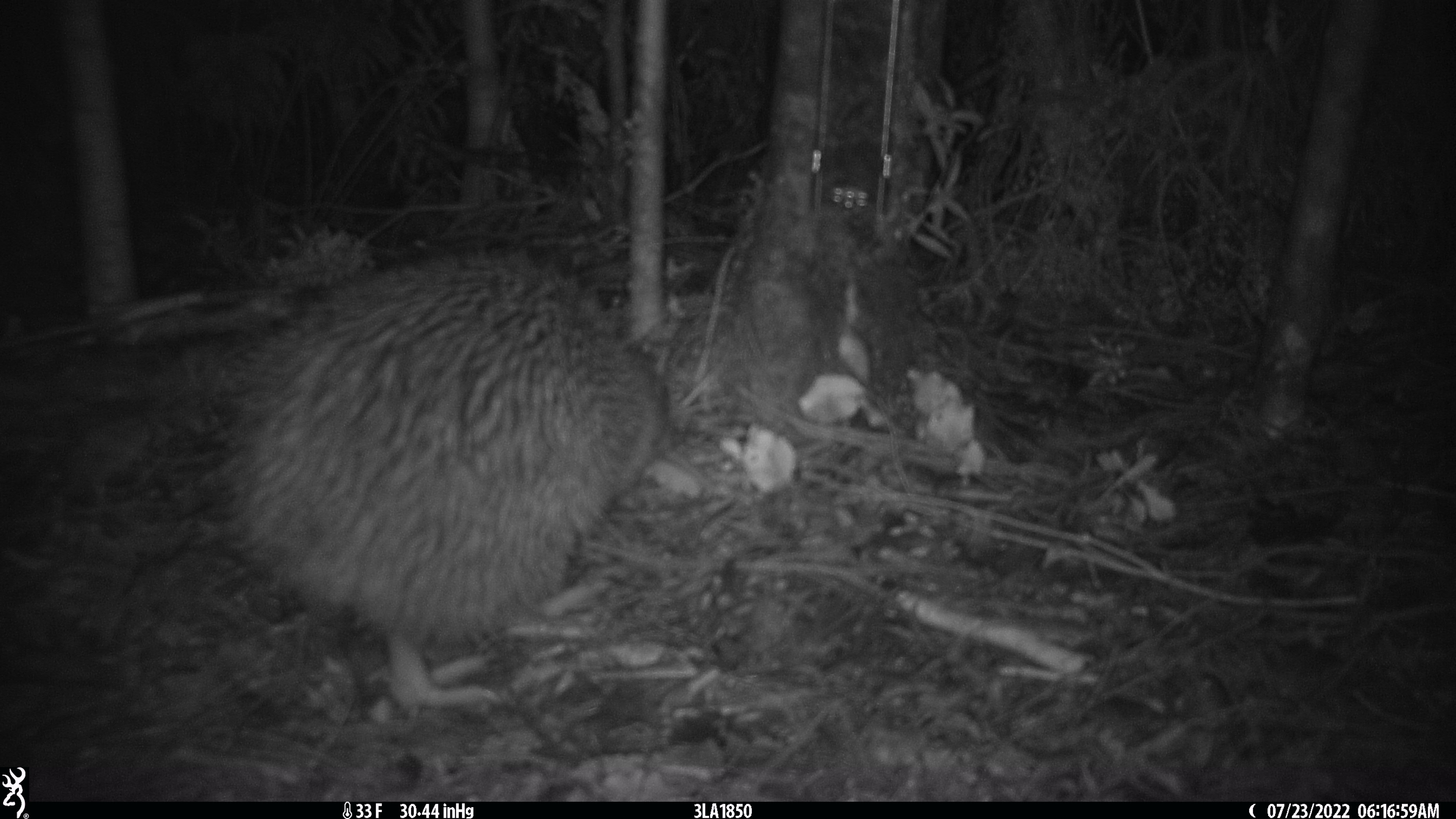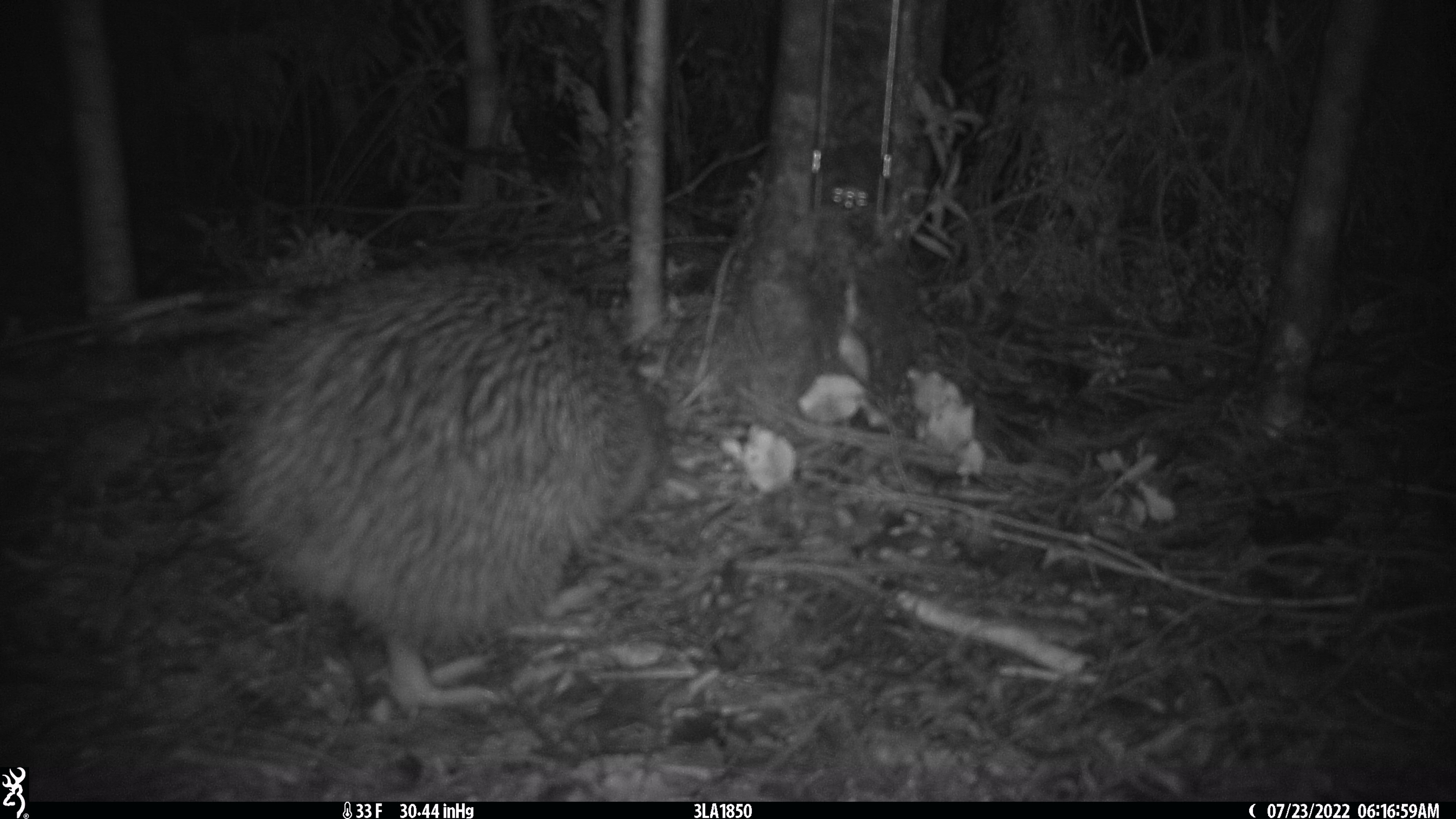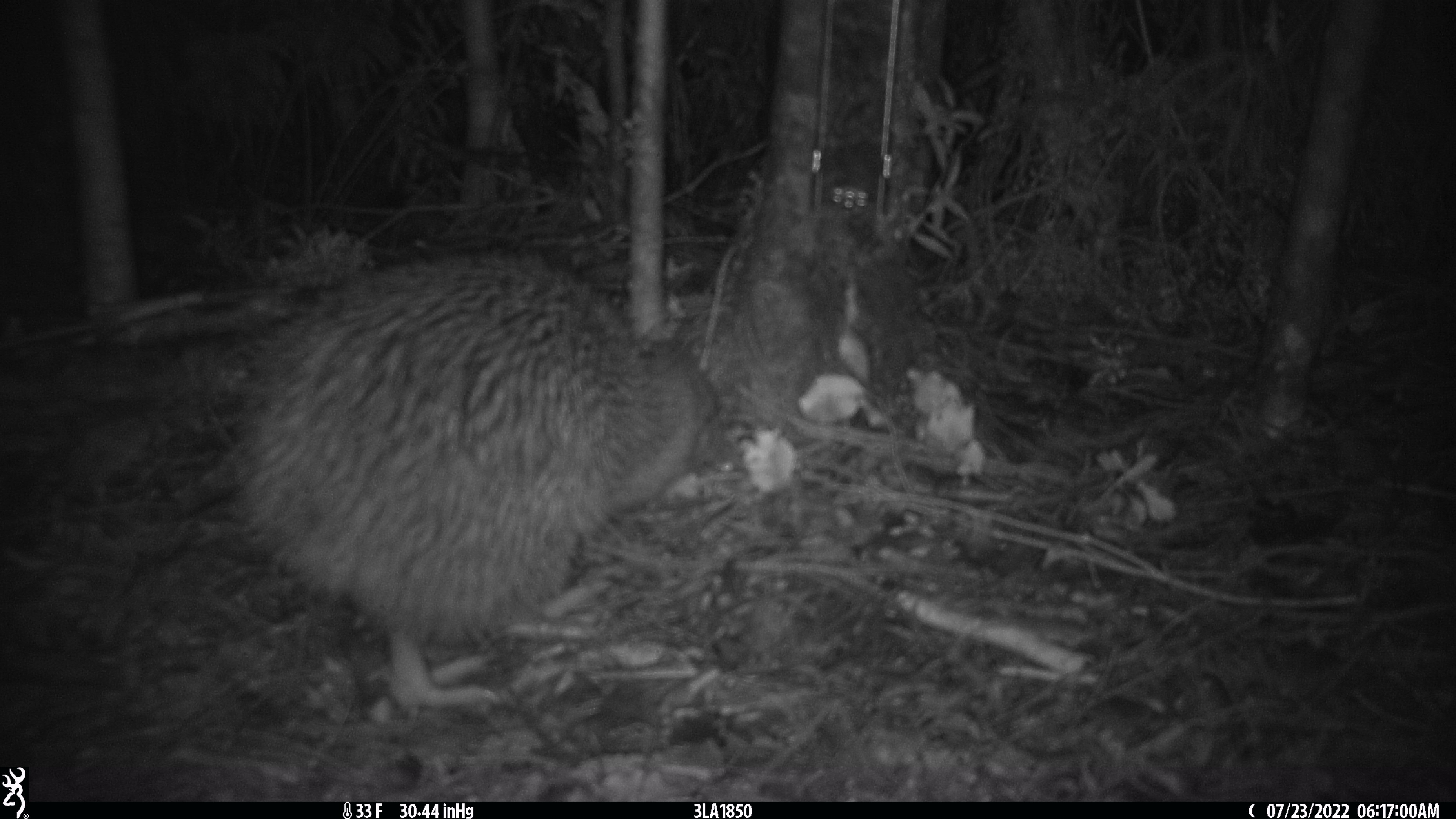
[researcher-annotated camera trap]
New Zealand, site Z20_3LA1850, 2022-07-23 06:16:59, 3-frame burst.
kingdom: Animalia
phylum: Chordata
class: Aves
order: Apterygiformes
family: Apterygidae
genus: Apteryx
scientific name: Apteryx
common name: kiwi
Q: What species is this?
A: Kiwi (Apteryx).